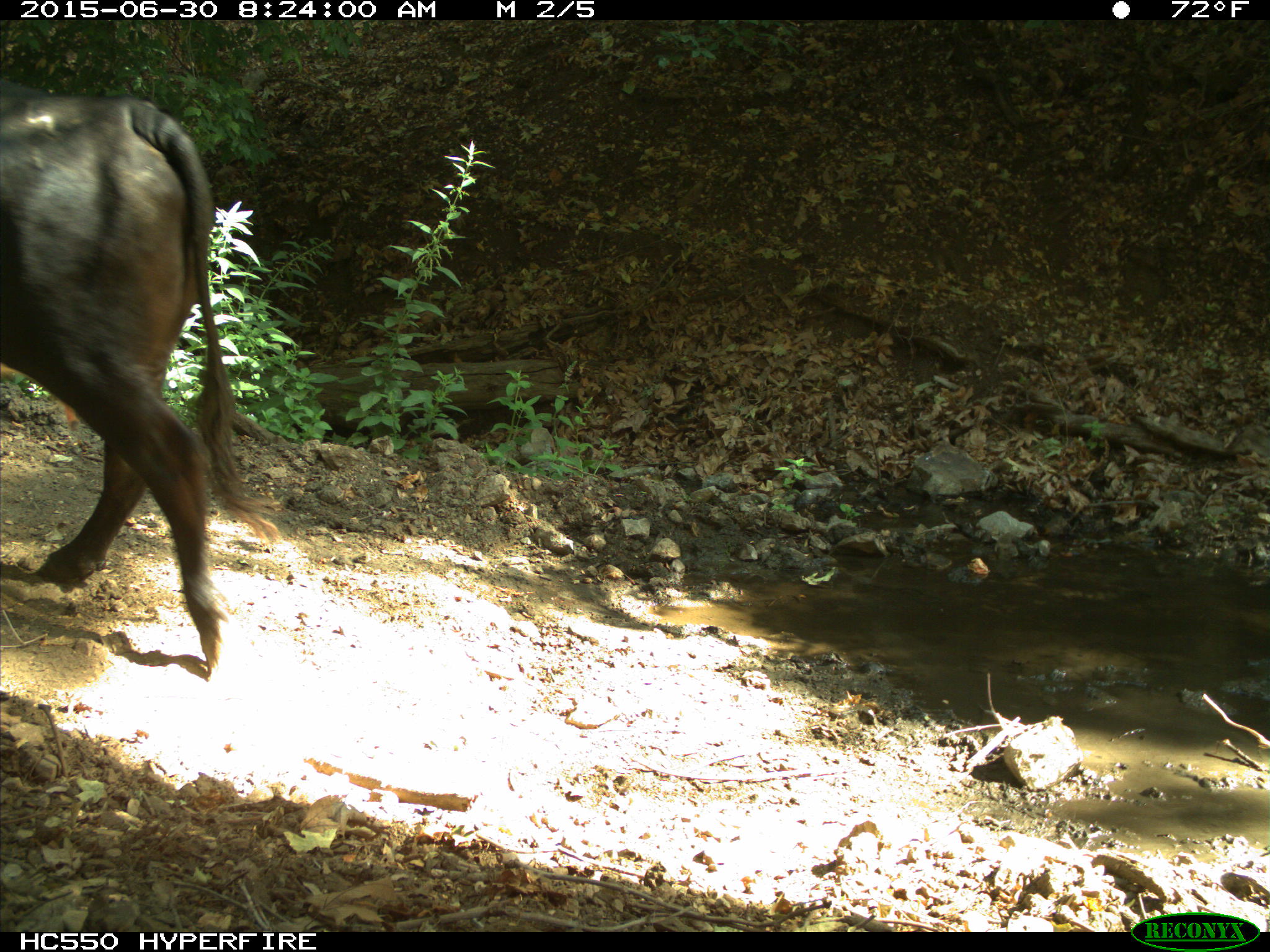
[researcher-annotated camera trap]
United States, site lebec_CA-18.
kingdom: Animalia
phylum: Chordata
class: Mammalia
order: Artiodactyla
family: Bovidae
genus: Bos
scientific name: Bos taurus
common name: domestic cow